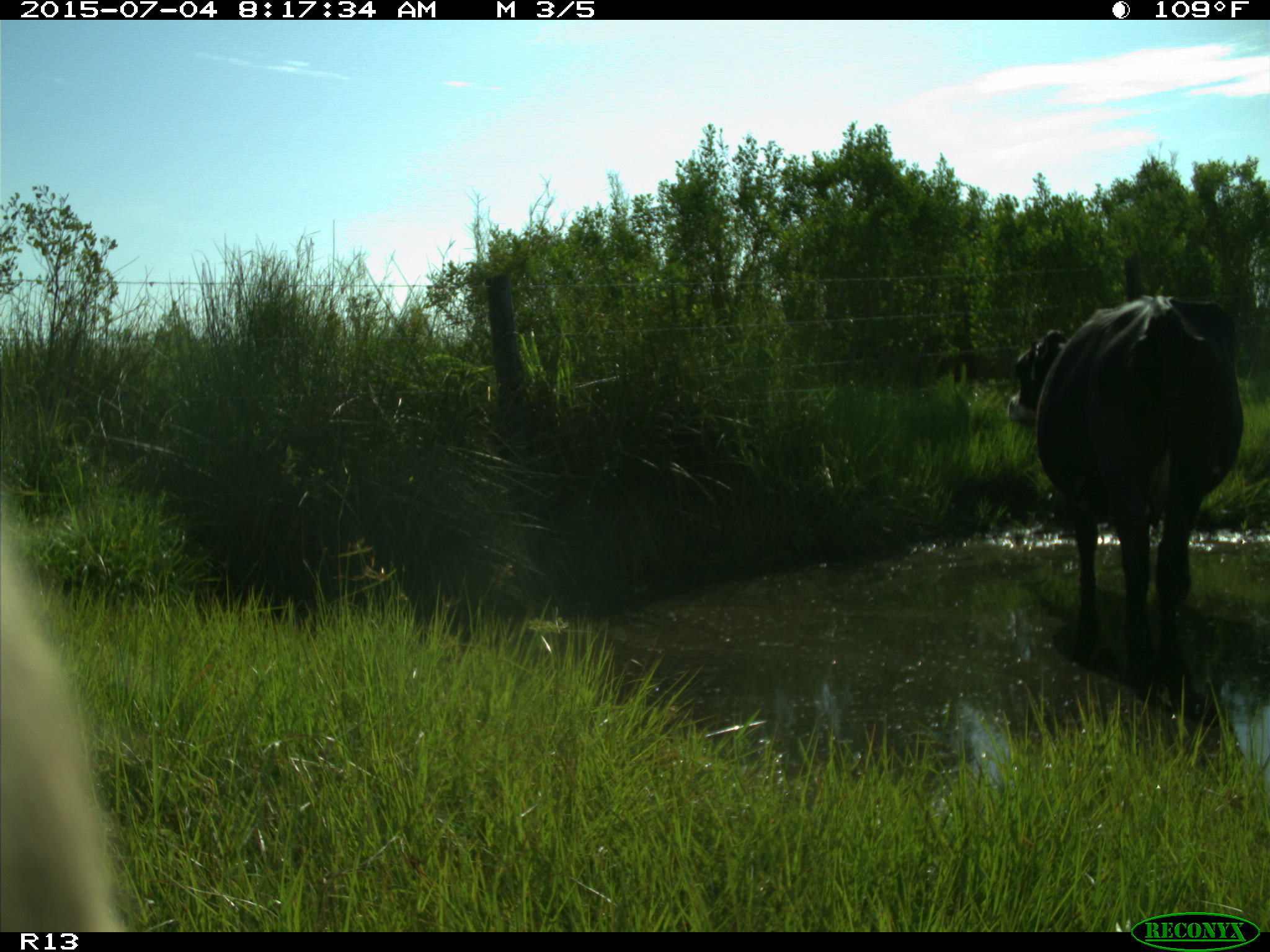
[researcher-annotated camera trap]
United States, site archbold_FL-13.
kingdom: Animalia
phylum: Chordata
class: Mammalia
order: Artiodactyla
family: Bovidae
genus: Bos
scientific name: Bos taurus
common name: domestic cow